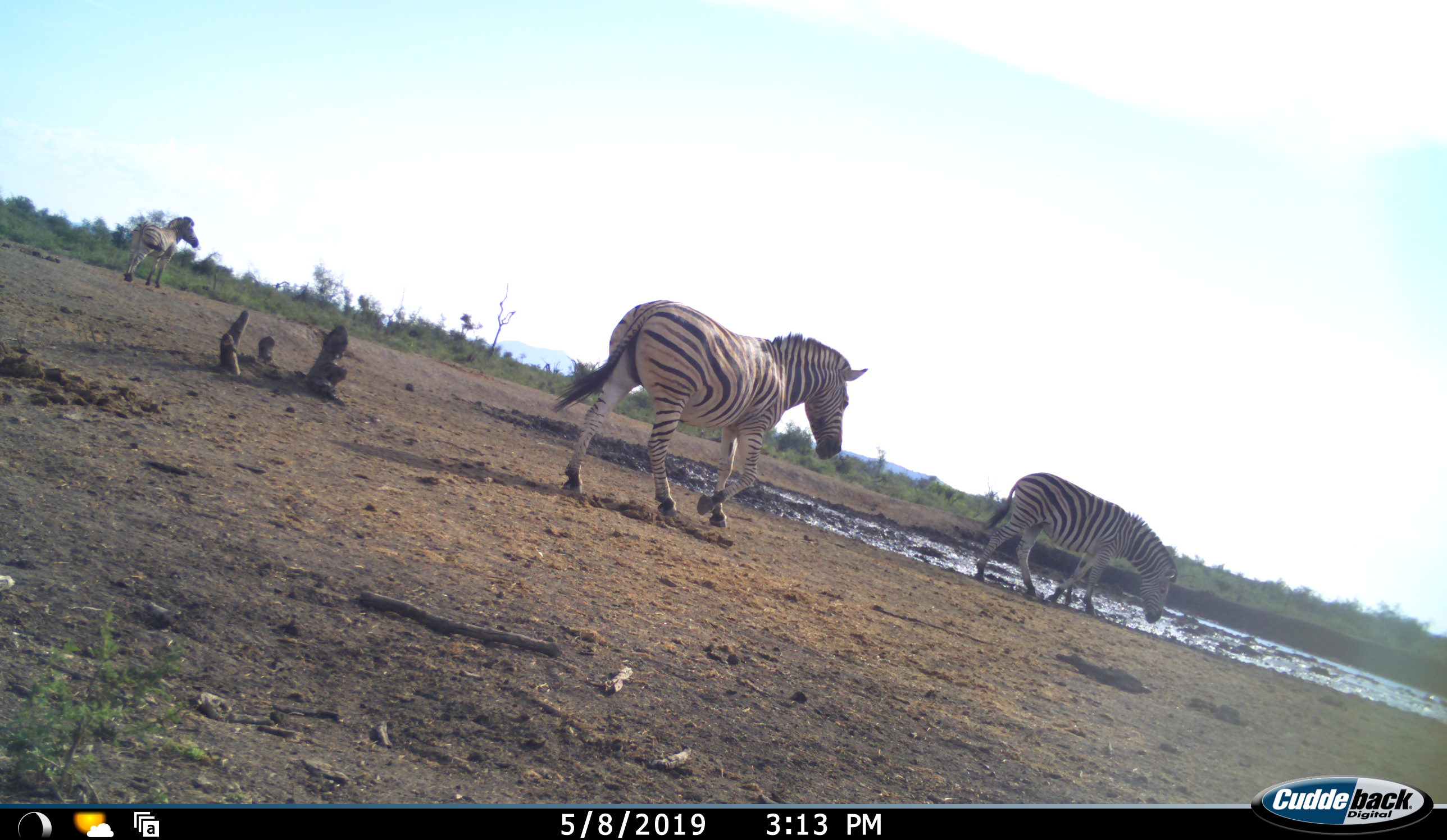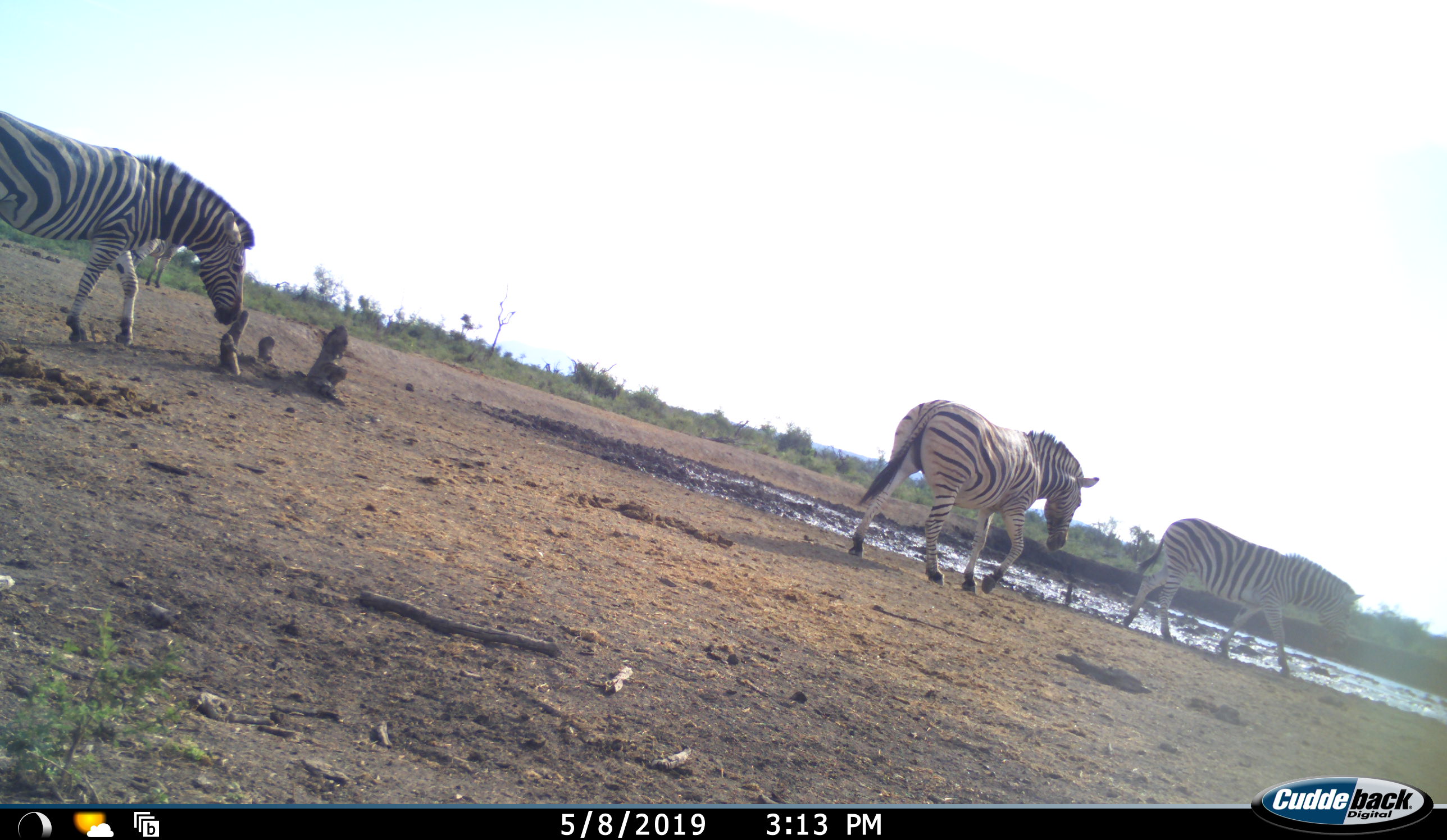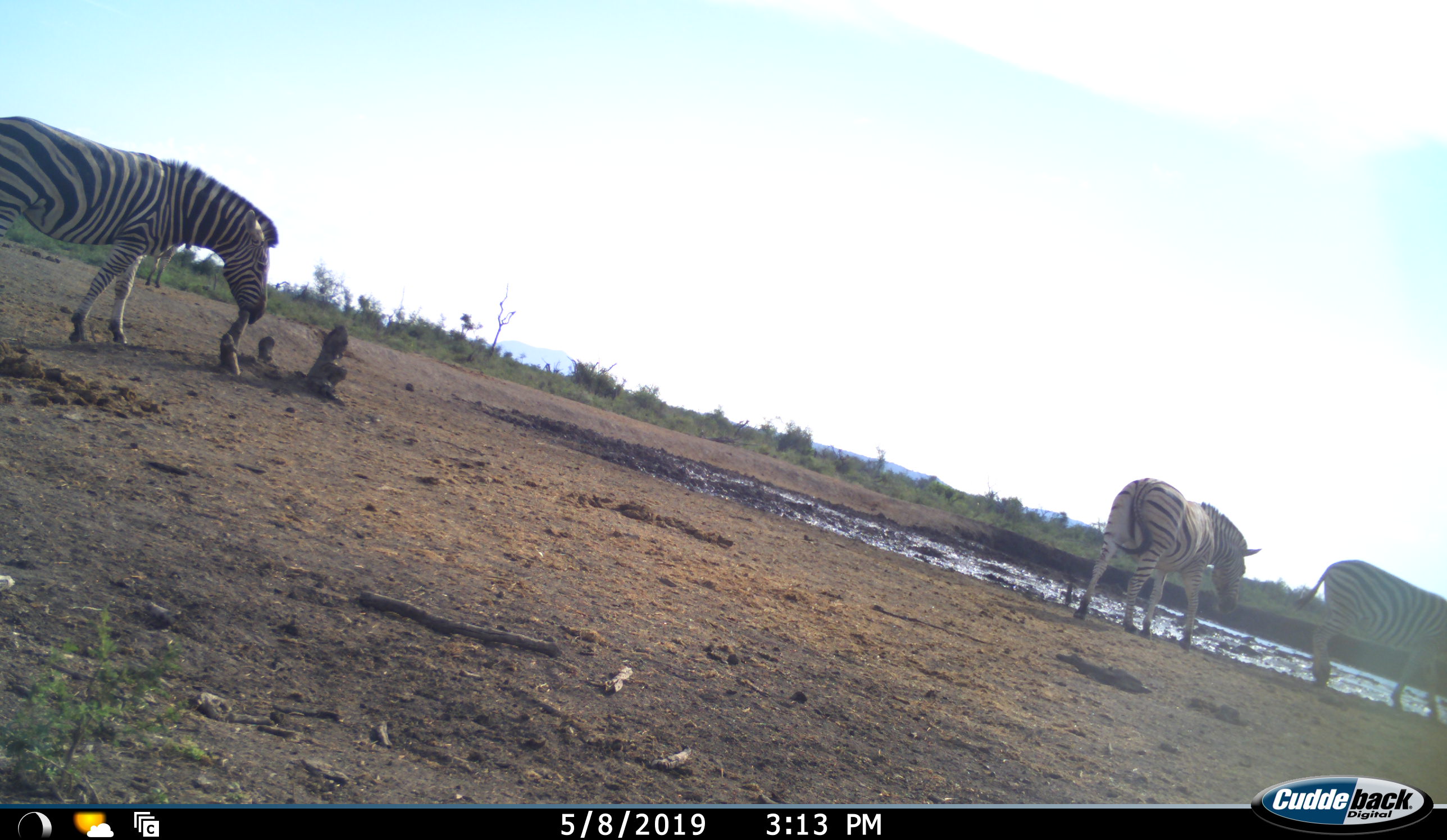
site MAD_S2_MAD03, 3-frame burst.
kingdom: Animalia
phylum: Chordata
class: Mammalia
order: Perissodactyla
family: Equidae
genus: Equus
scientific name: Equus quagga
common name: plains zebra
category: zebraplains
Zebraplains (plains zebra) (Equus quagga), count 4. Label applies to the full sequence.